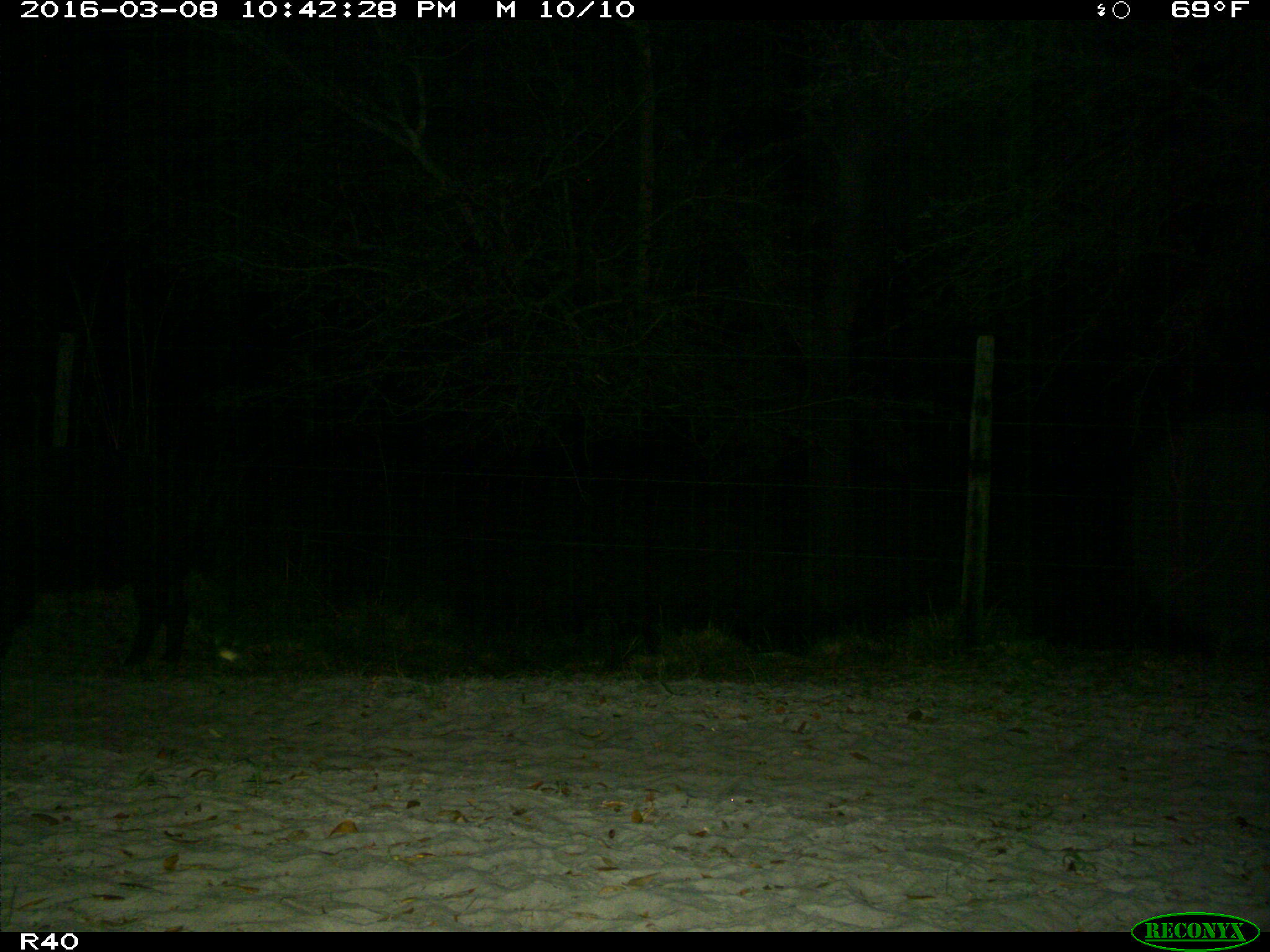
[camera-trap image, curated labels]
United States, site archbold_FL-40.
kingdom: Animalia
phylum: Chordata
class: Mammalia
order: Artiodactyla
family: Suidae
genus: Sus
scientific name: Sus scrofa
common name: wild boar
Sus scrofa (wild boar).